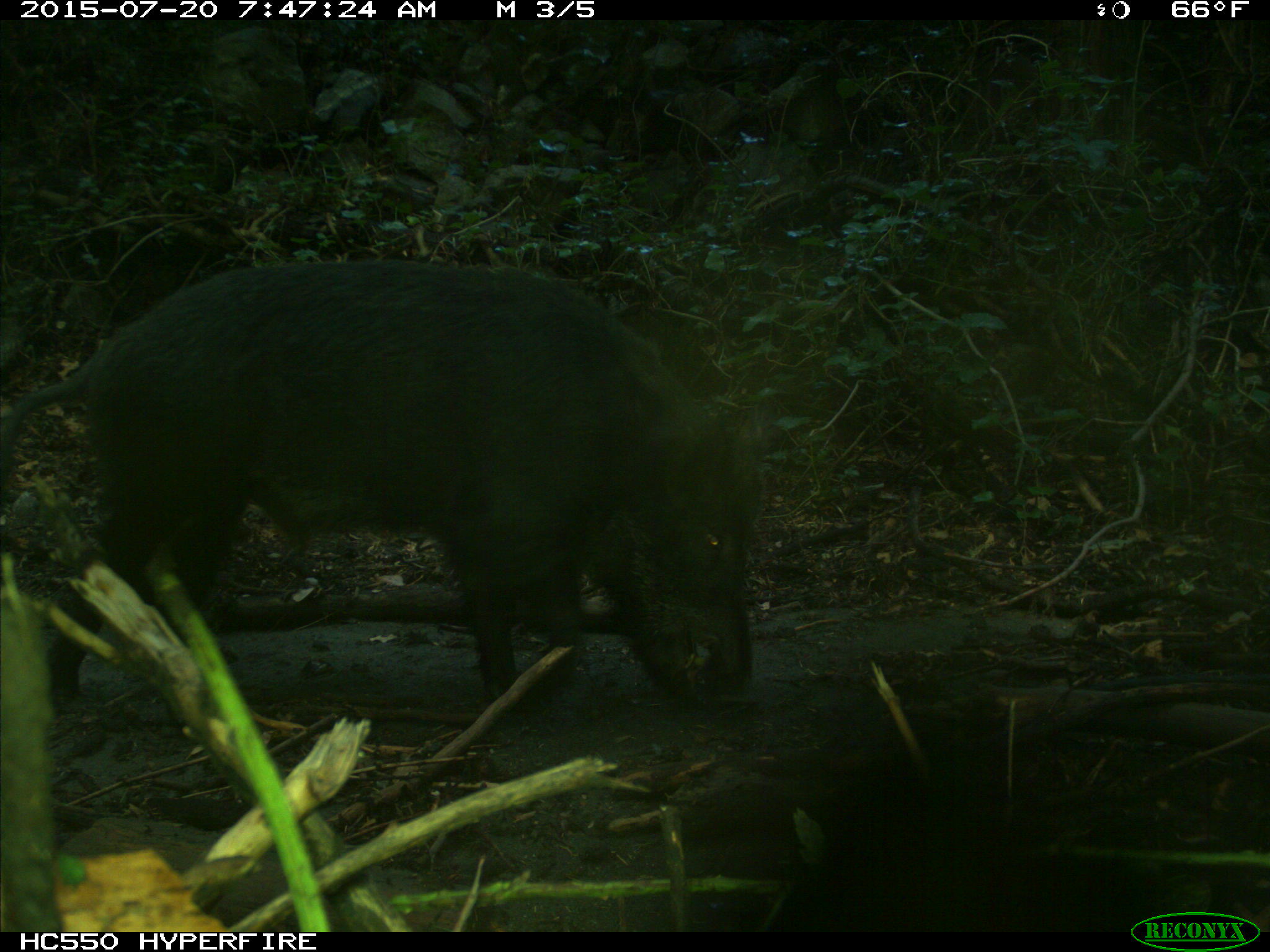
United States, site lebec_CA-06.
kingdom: Animalia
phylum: Chordata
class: Mammalia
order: Artiodactyla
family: Suidae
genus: Sus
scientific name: Sus scrofa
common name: wild boar